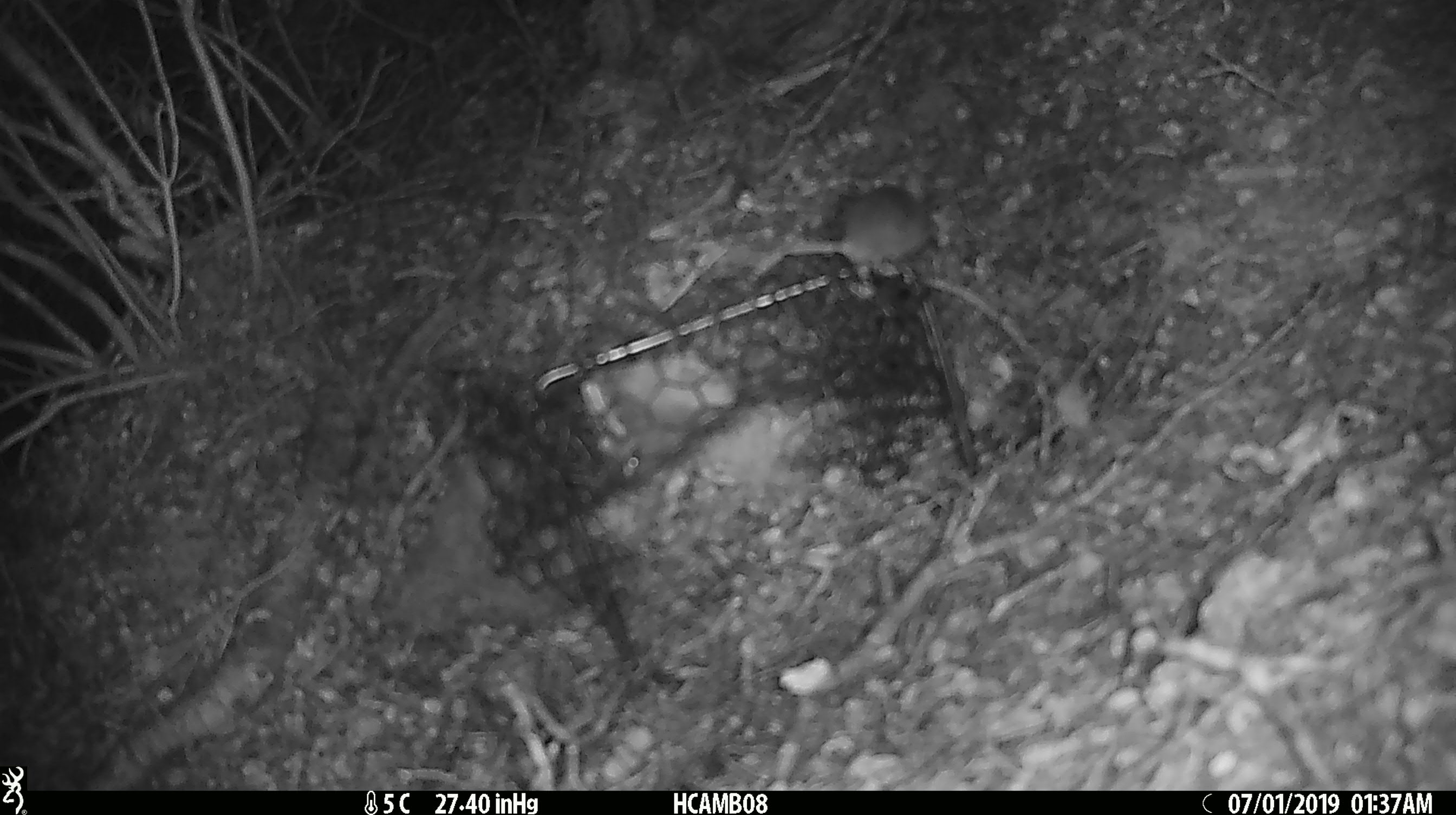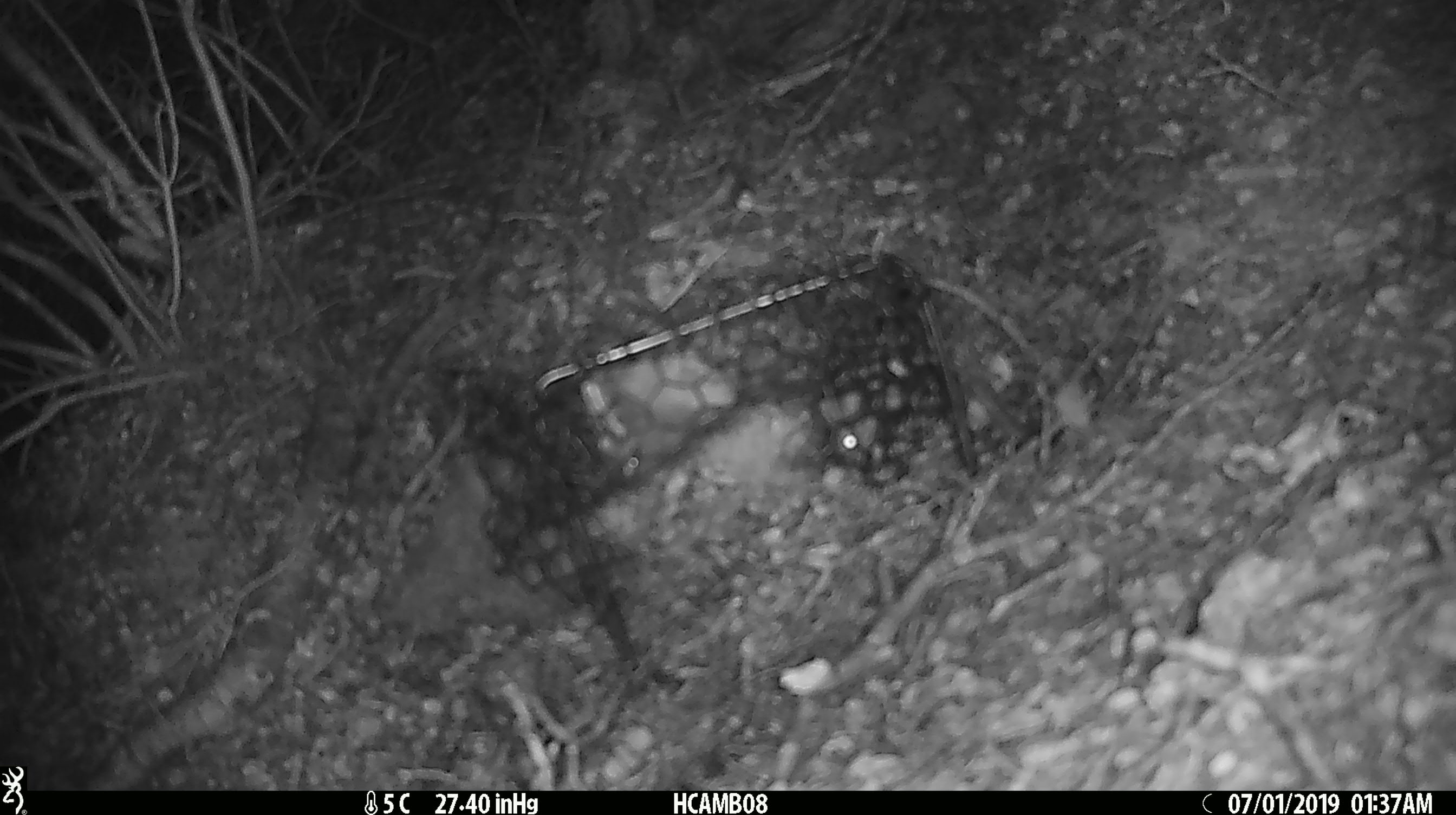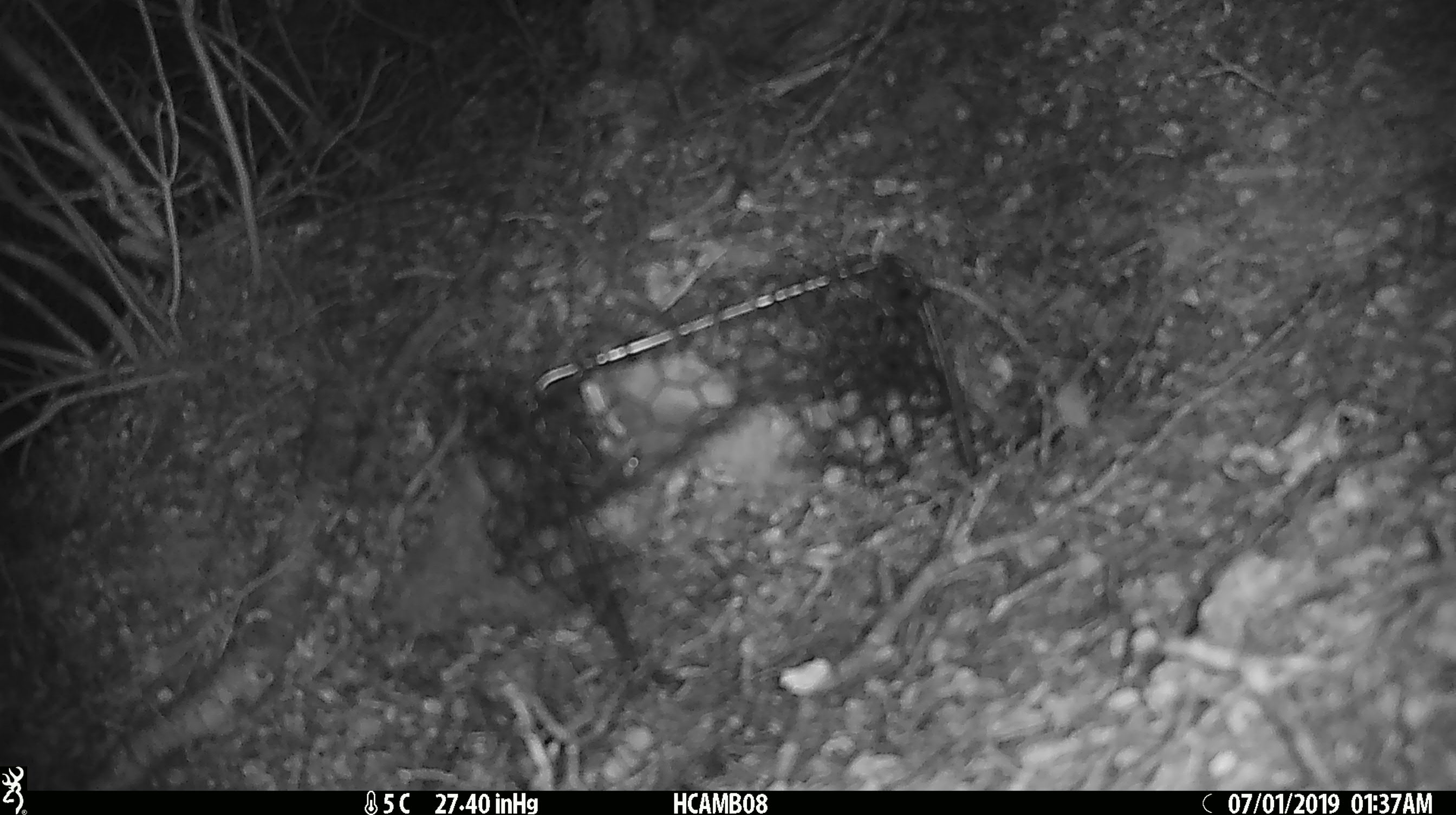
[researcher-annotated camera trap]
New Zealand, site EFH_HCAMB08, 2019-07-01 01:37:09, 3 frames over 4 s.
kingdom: Animalia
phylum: Chordata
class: Mammalia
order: Rodentia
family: Muridae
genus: Mus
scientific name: Mus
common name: mouse